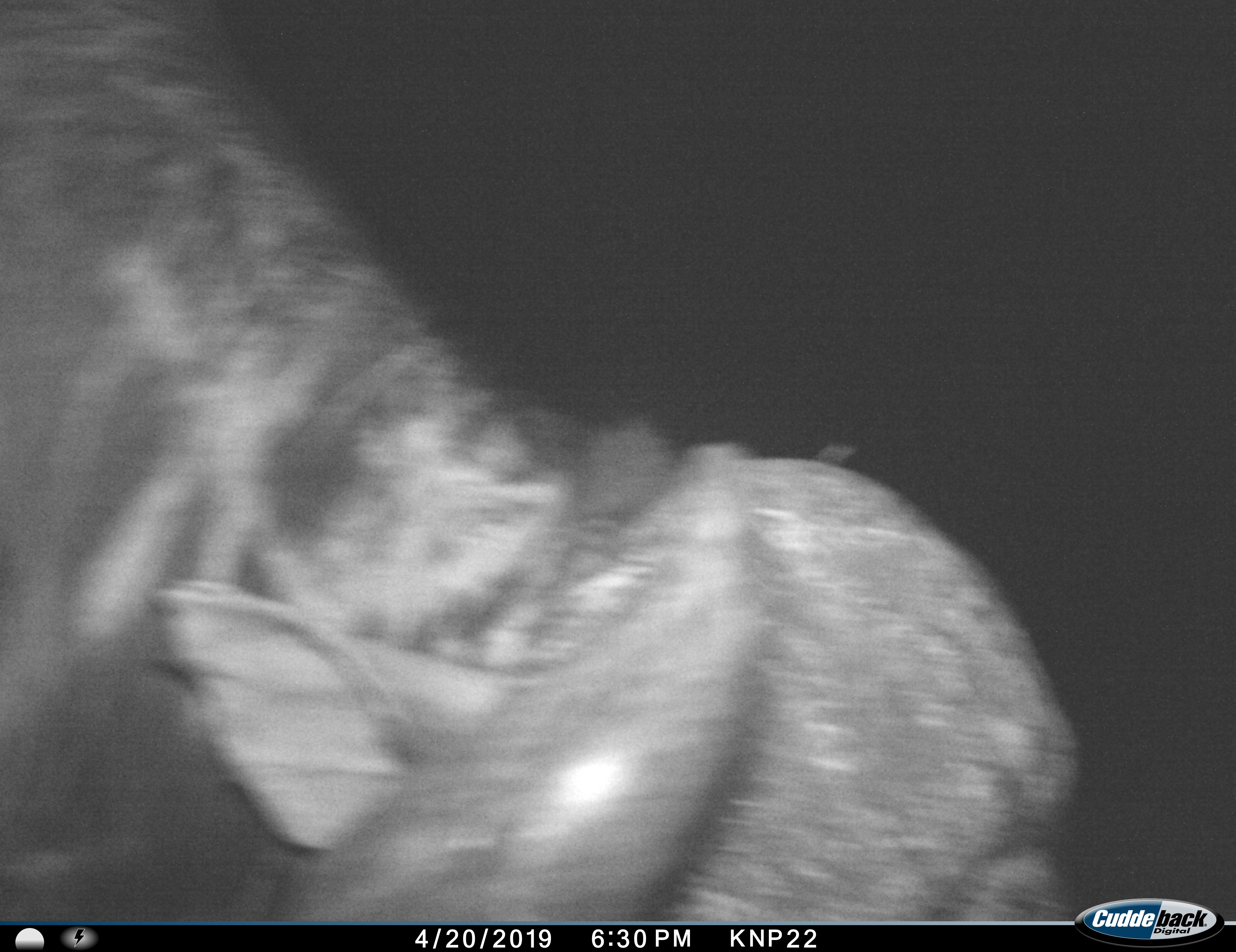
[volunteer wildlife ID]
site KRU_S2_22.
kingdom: Animalia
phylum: Chordata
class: Mammalia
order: Artiodactyla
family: Bovidae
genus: Syncerus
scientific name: Syncerus caffer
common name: african buffalo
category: buffalo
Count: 1.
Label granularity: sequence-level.